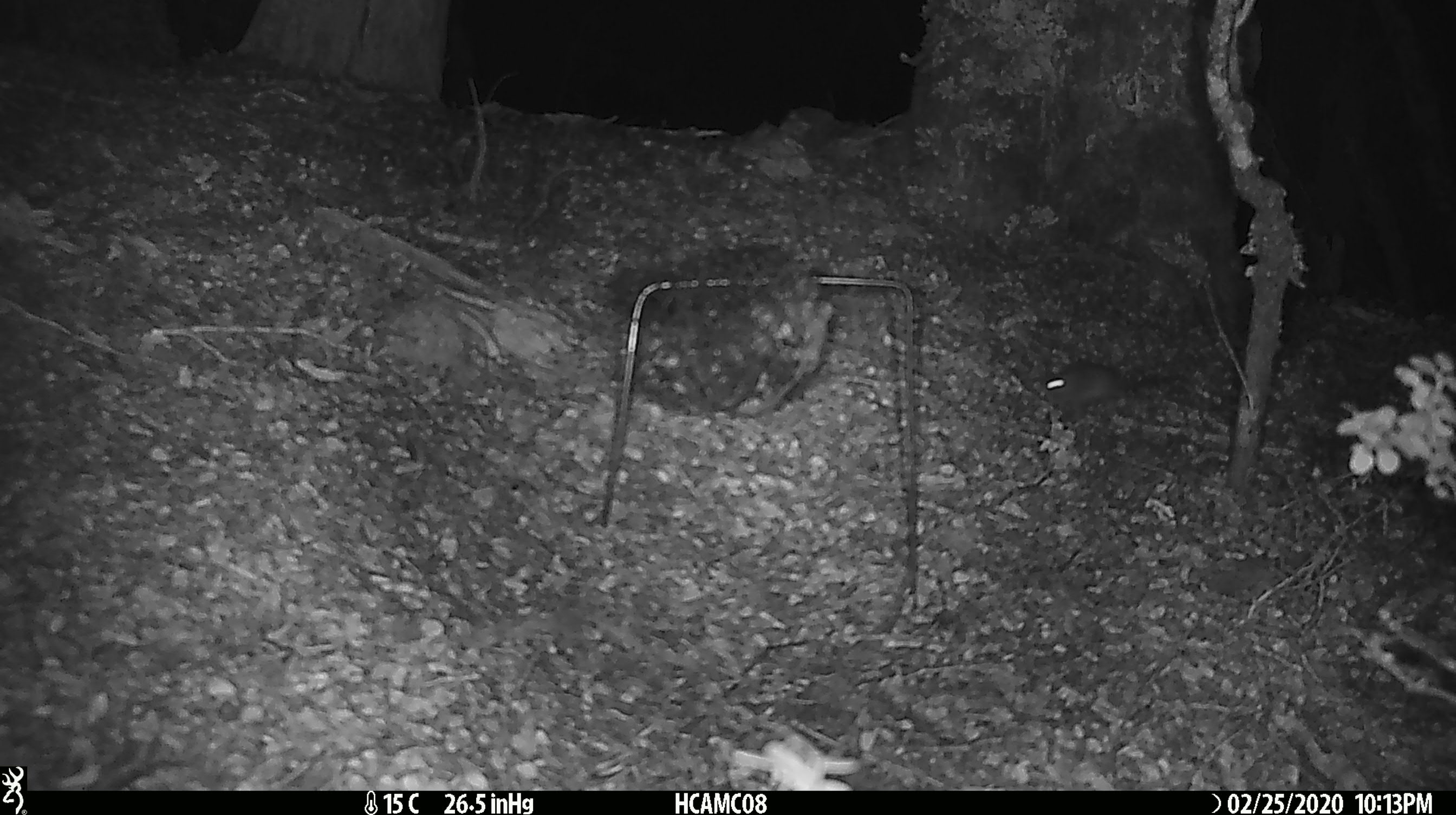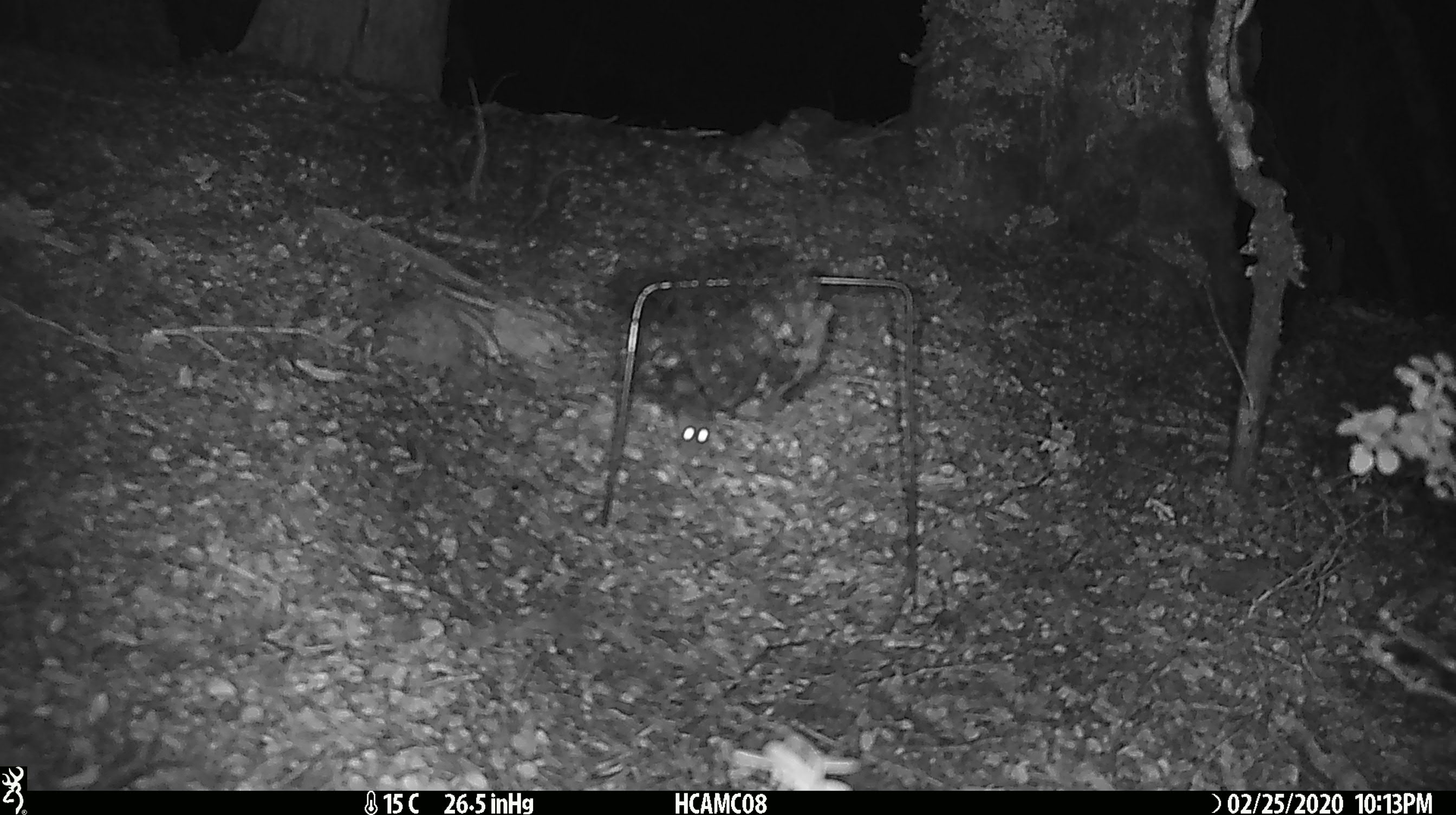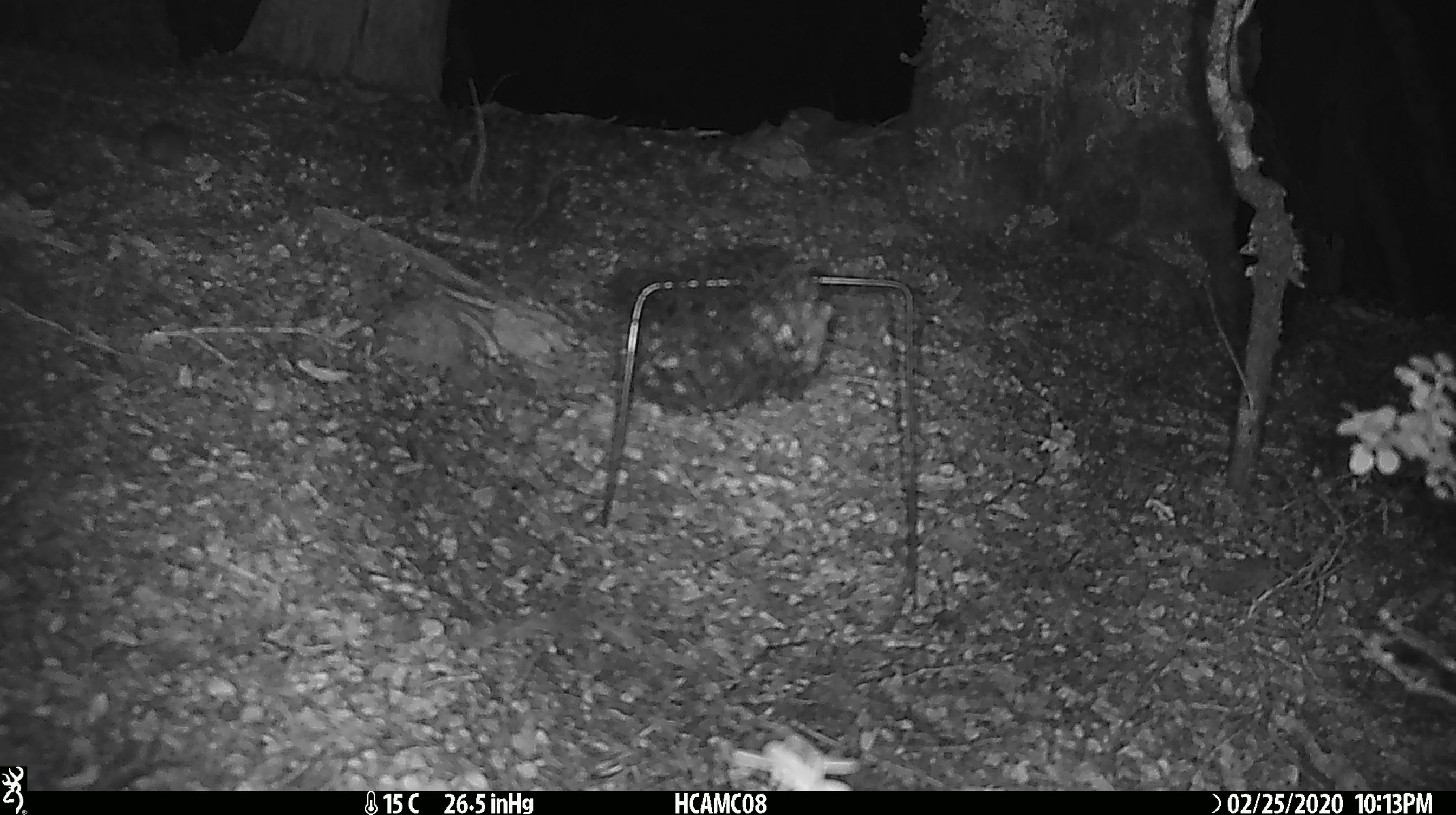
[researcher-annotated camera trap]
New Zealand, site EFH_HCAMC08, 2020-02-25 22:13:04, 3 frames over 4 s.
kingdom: Animalia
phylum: Chordata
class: Mammalia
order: Rodentia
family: Muridae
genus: Mus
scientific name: Mus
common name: mouse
Mouse (Mus).